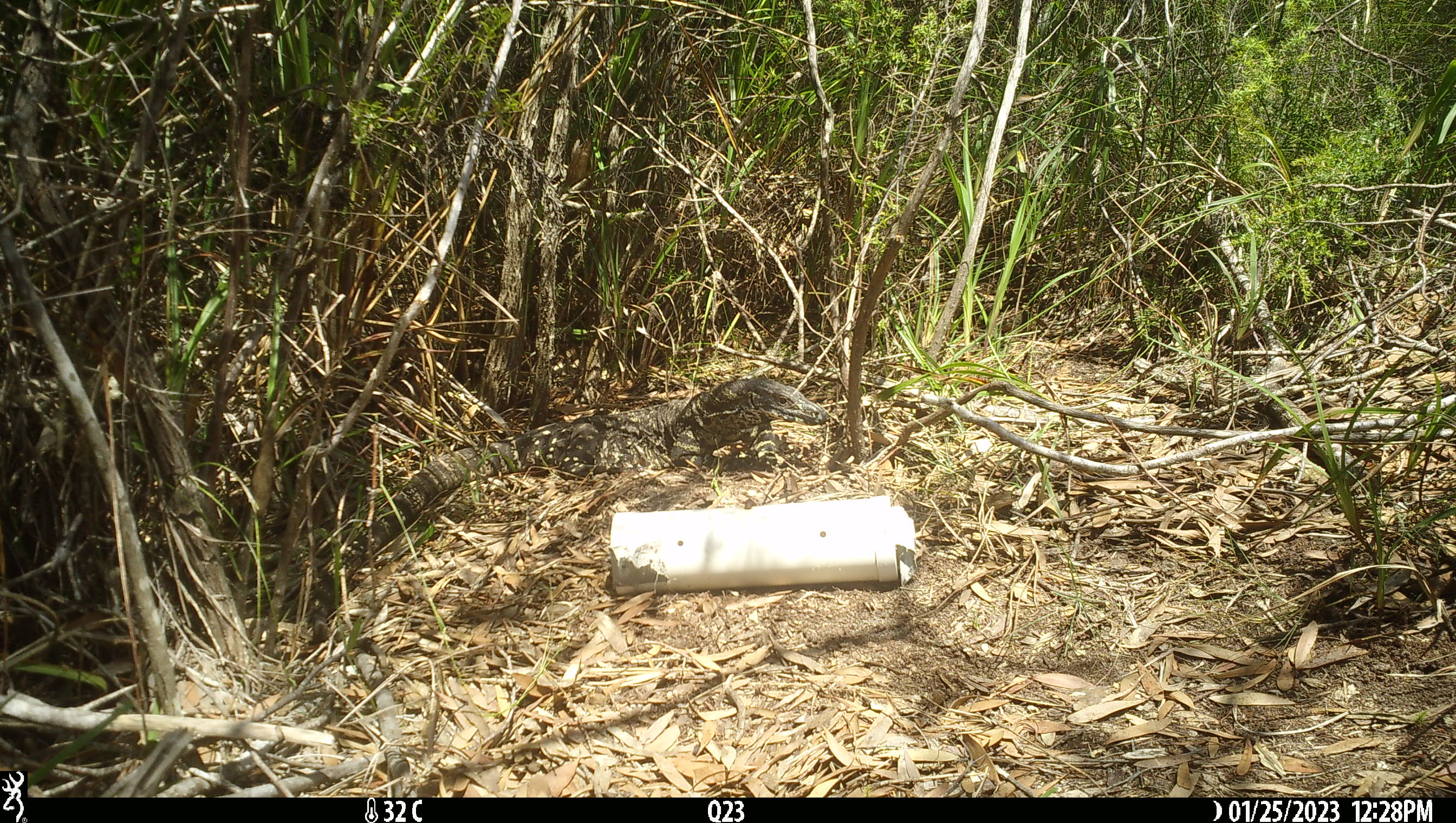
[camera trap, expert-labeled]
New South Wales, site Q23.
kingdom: Animalia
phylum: Chordata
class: Reptilia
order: Squamata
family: Varanidae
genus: Varanus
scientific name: Varanus varius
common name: lace monitor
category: goanna